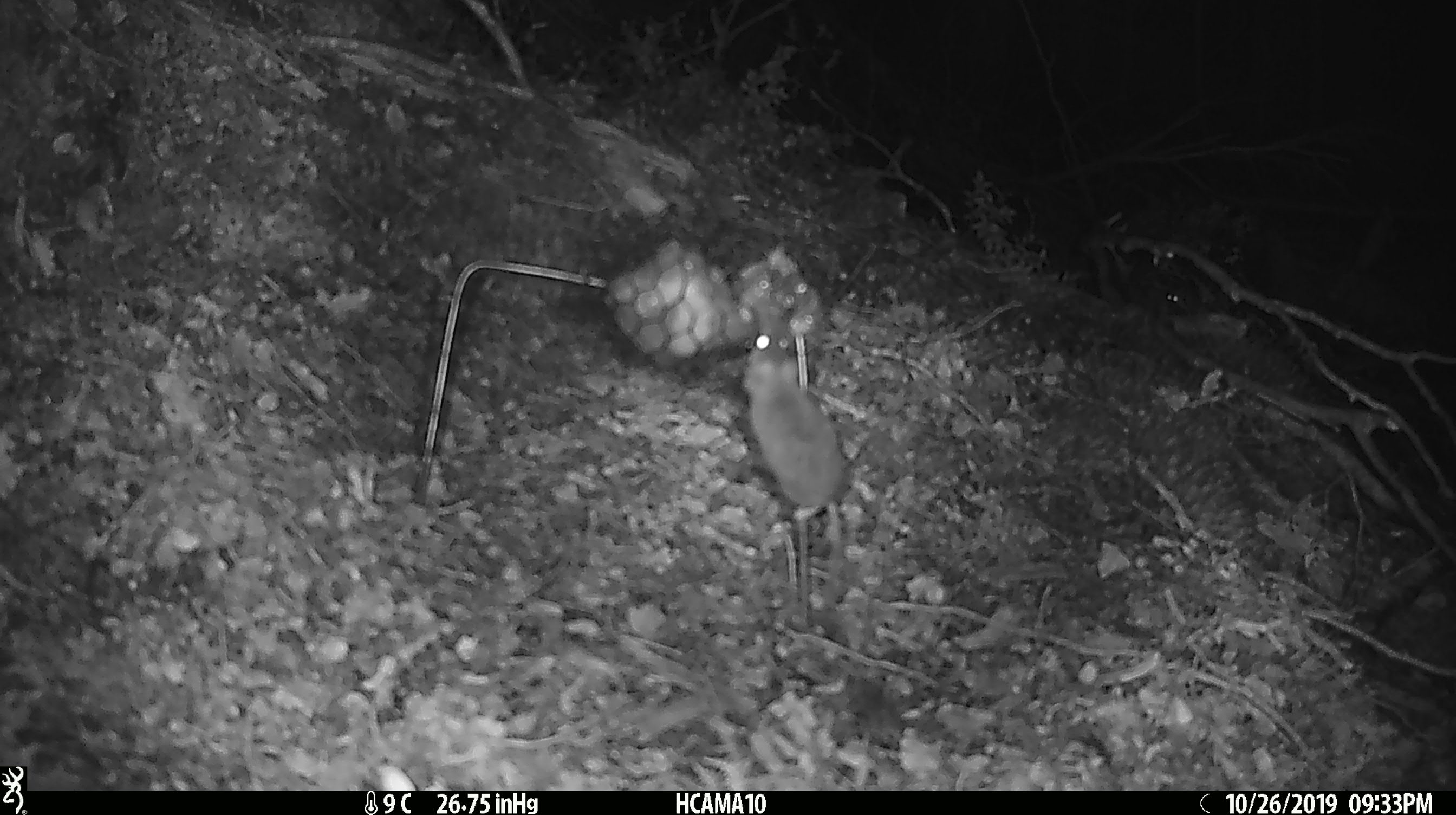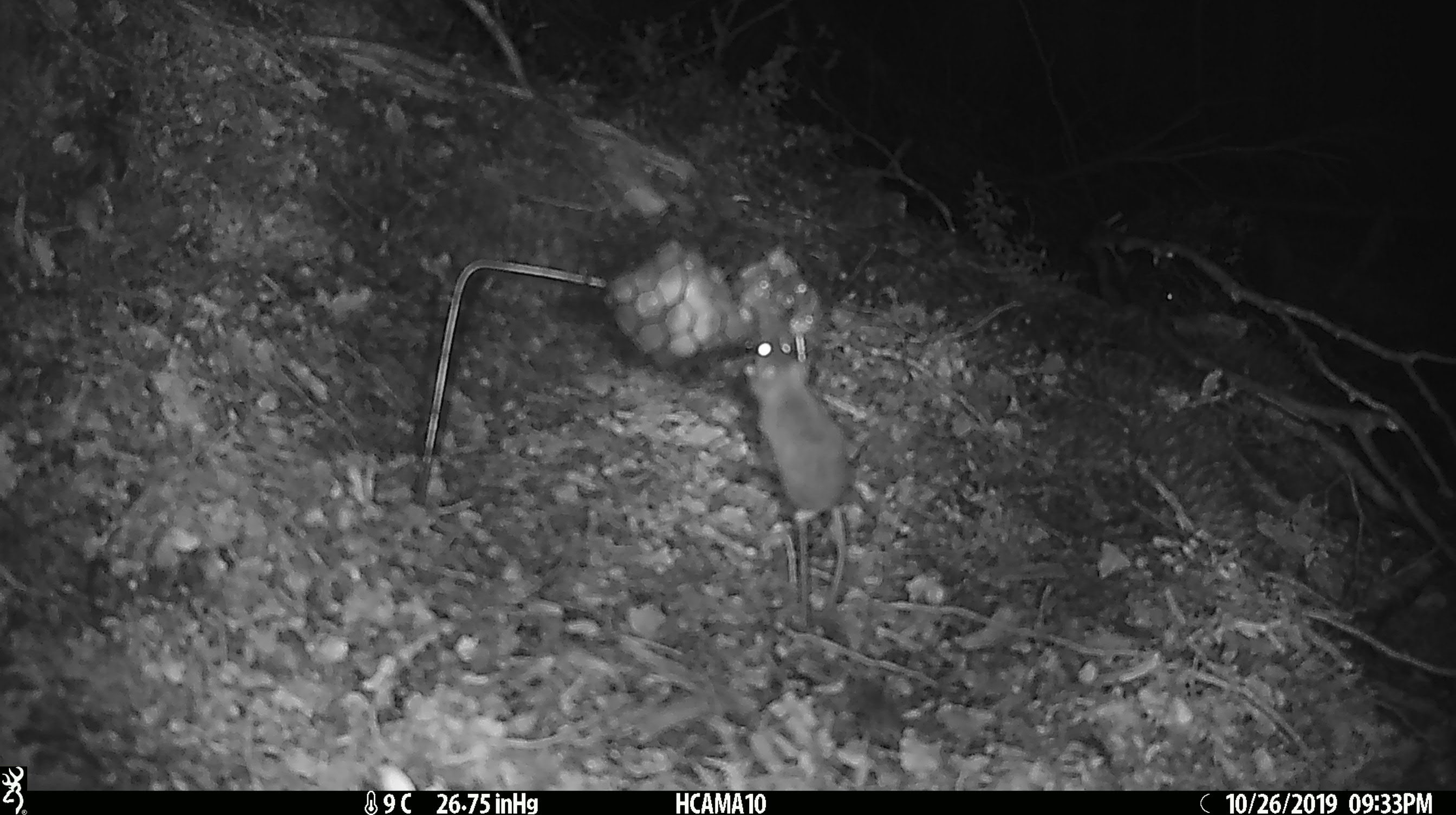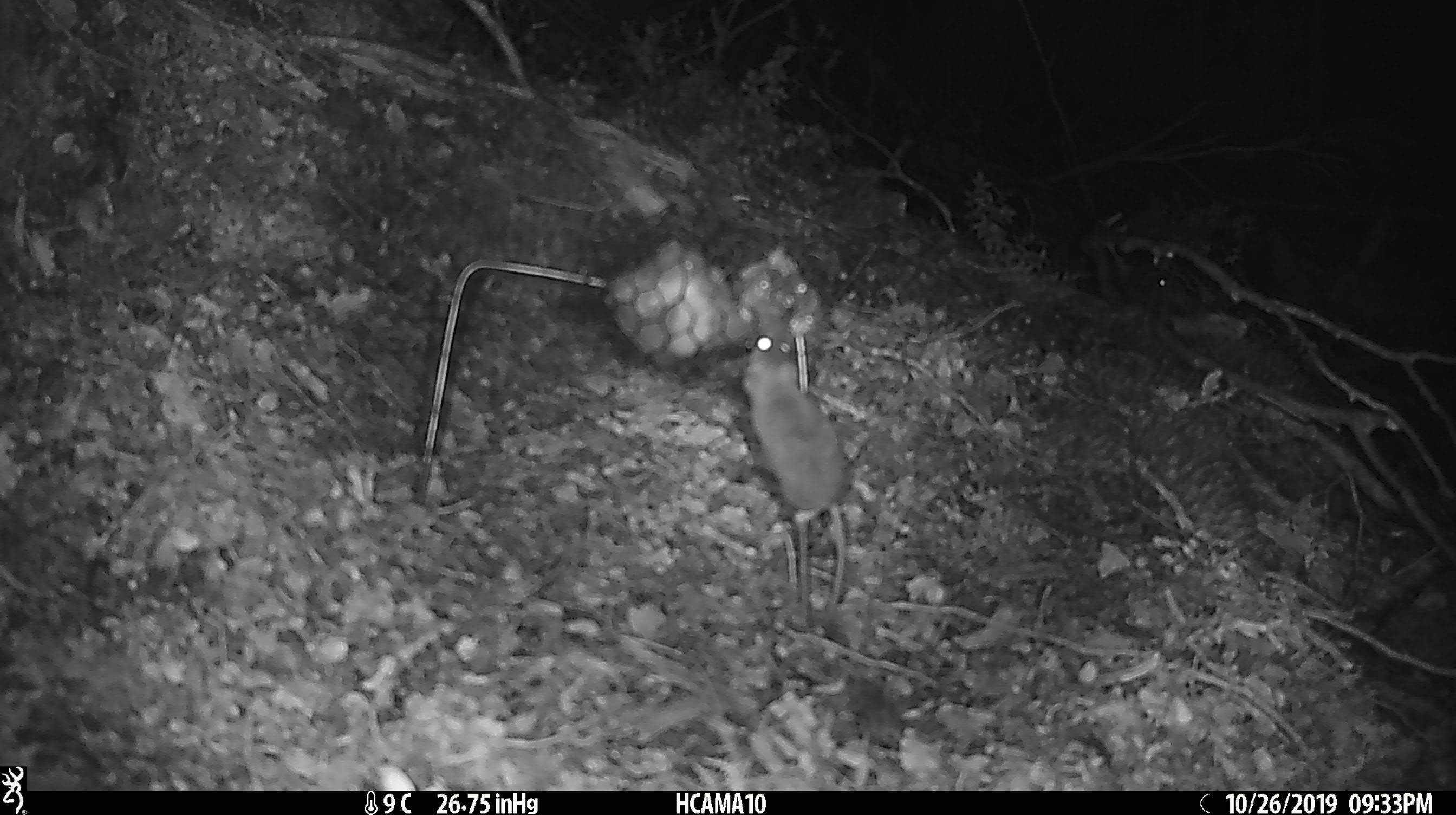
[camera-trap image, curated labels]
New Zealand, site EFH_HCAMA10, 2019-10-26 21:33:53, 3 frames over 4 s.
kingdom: Animalia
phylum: Chordata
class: Mammalia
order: Rodentia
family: Muridae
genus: Mus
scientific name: Mus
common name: mouse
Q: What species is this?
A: Mouse (Mus).